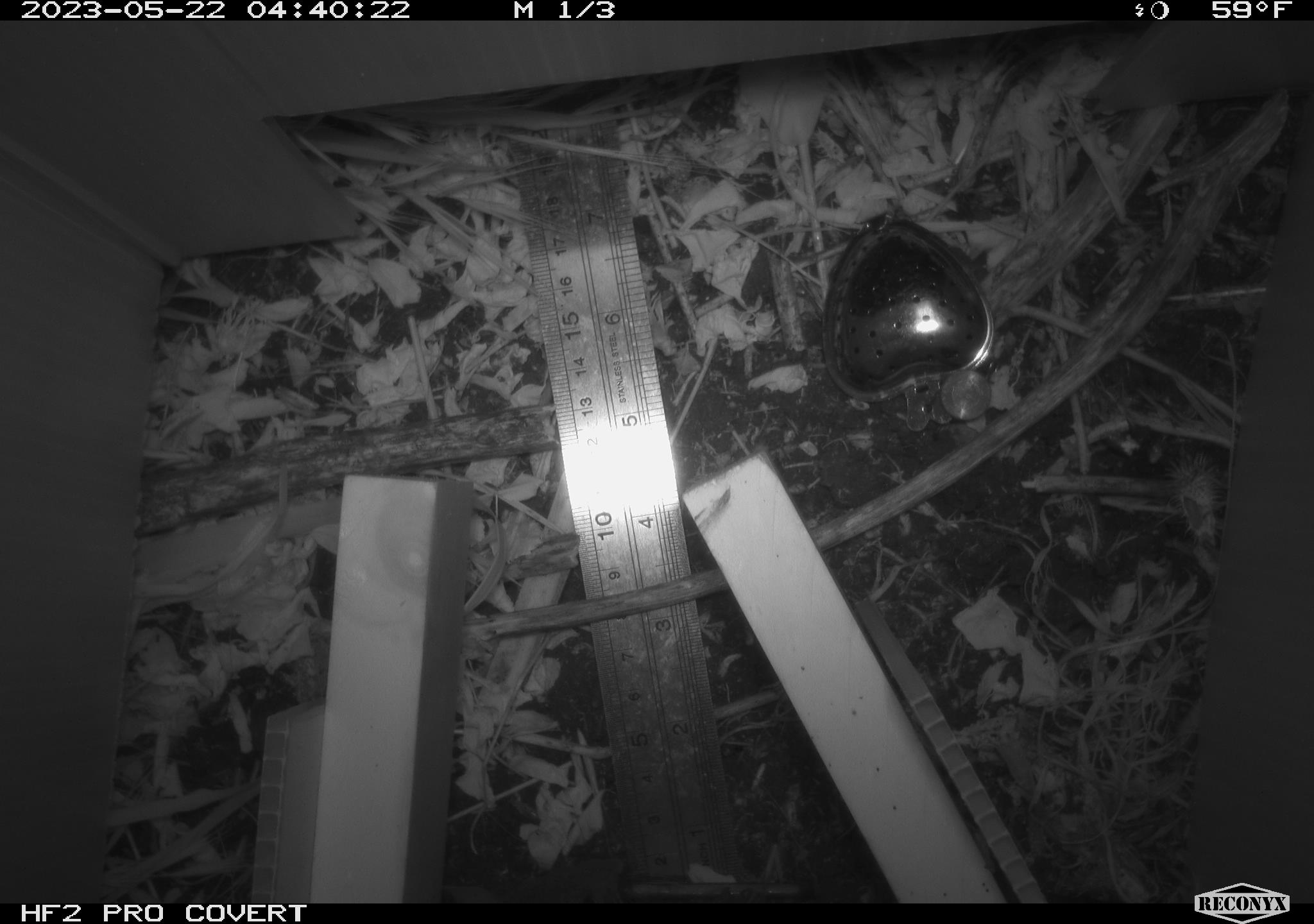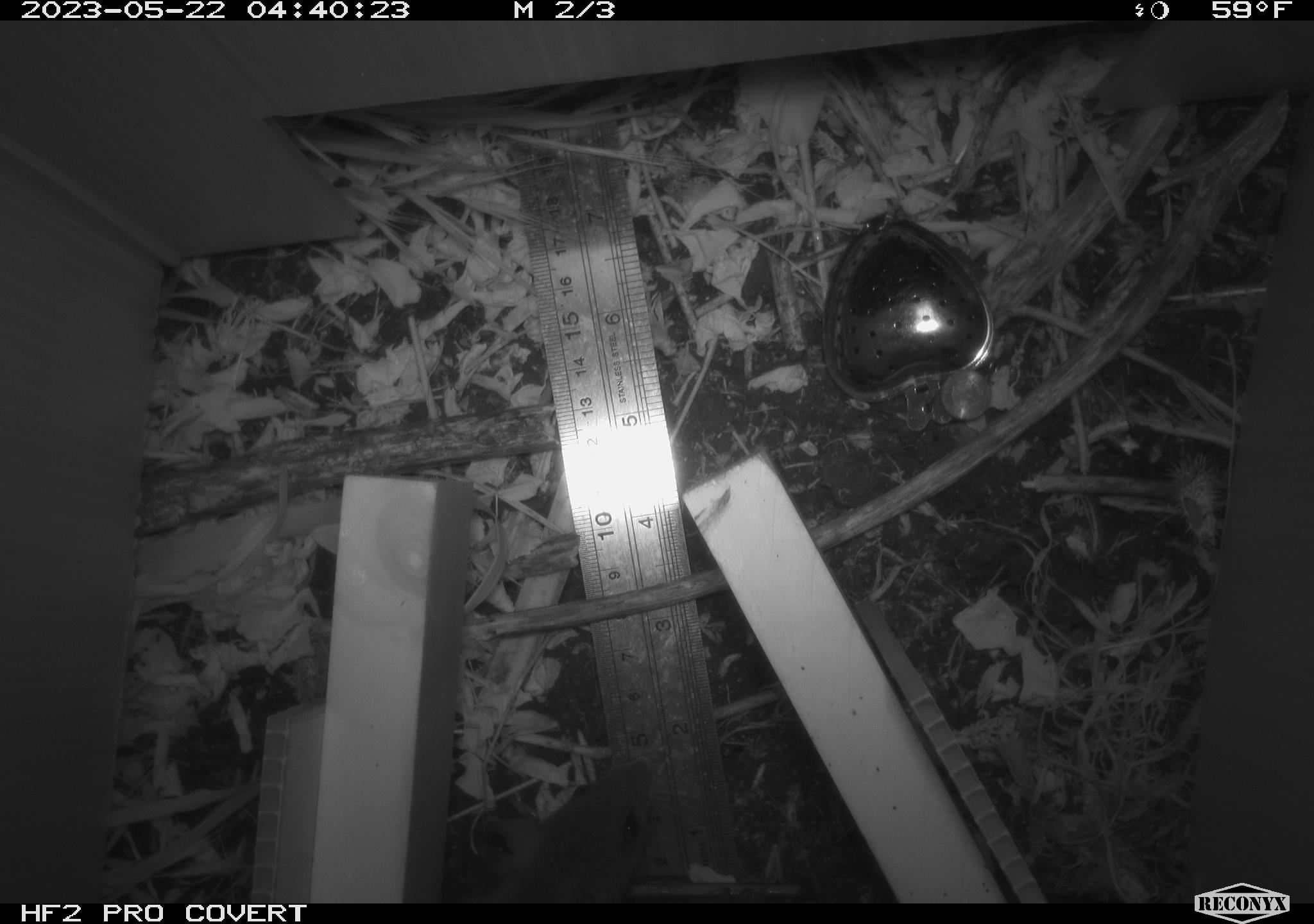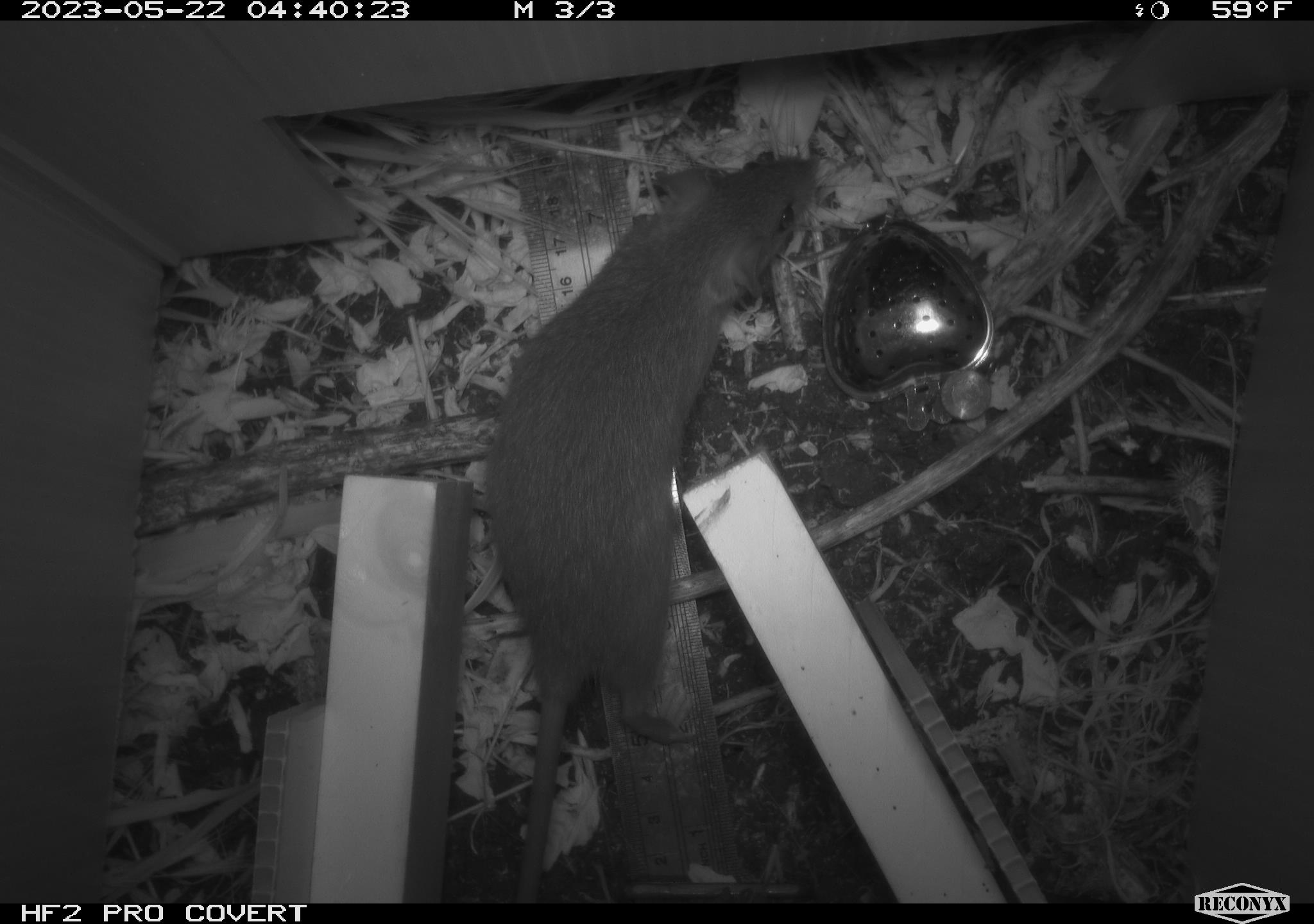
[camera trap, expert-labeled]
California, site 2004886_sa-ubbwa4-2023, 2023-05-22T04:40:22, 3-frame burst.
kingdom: Animalia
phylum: Chordata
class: Mammalia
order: Rodentia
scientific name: Rodentia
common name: mouse species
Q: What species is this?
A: Mouse species (Rodentia).